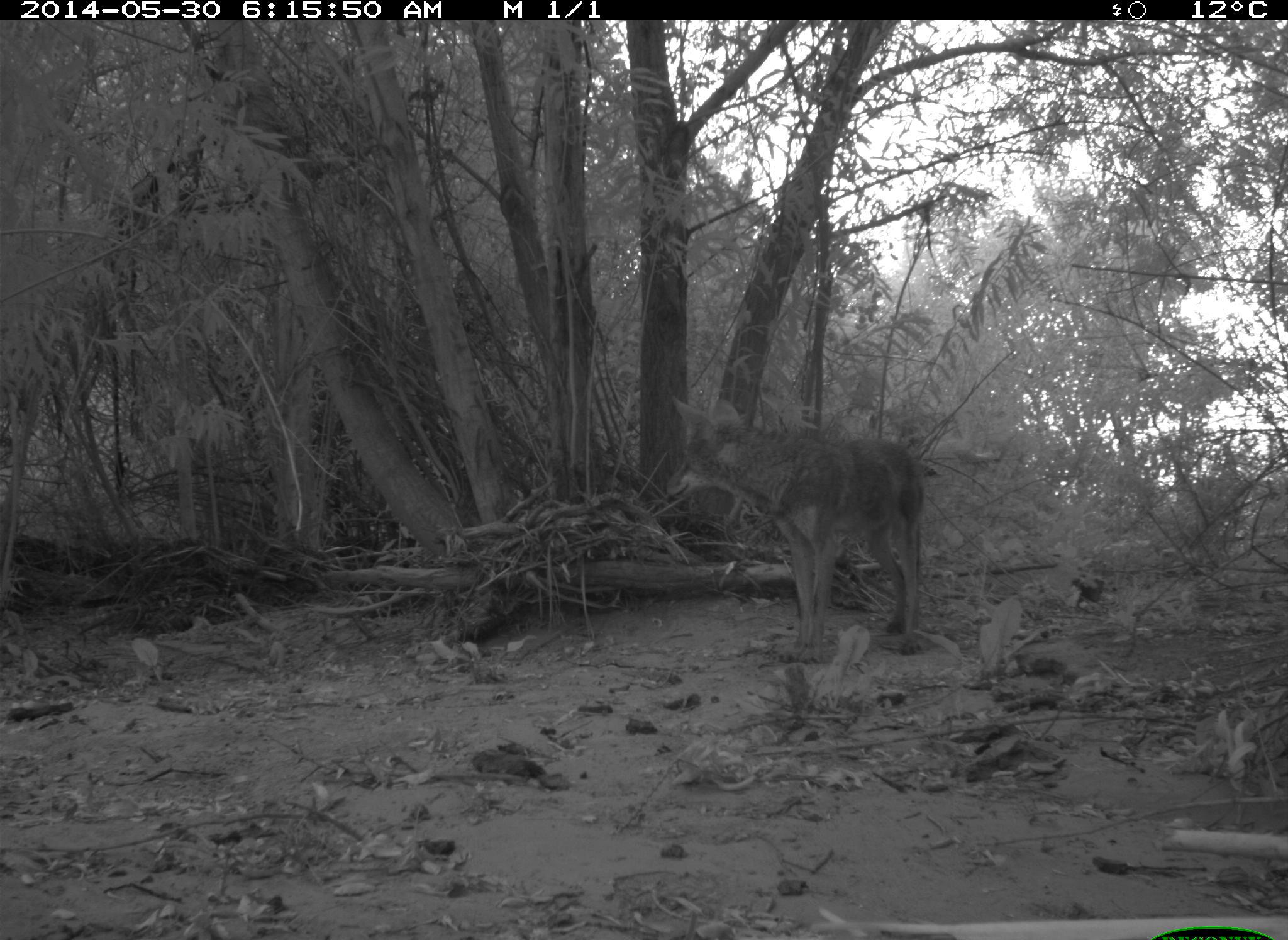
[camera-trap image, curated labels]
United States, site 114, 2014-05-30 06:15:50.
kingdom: Animalia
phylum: Chordata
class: Mammalia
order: Carnivora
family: Canidae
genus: Canis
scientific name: Canis latrans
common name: coyote